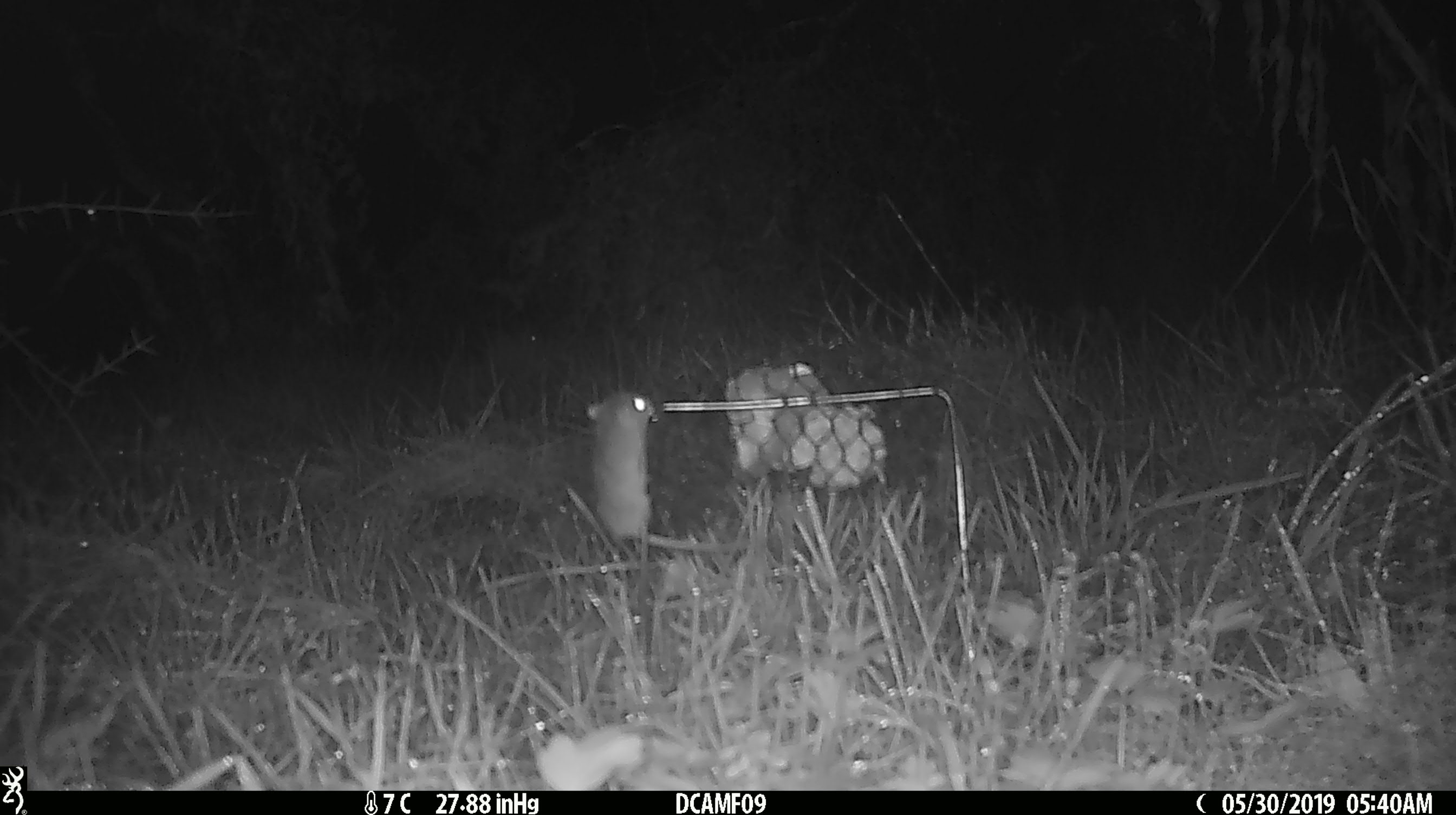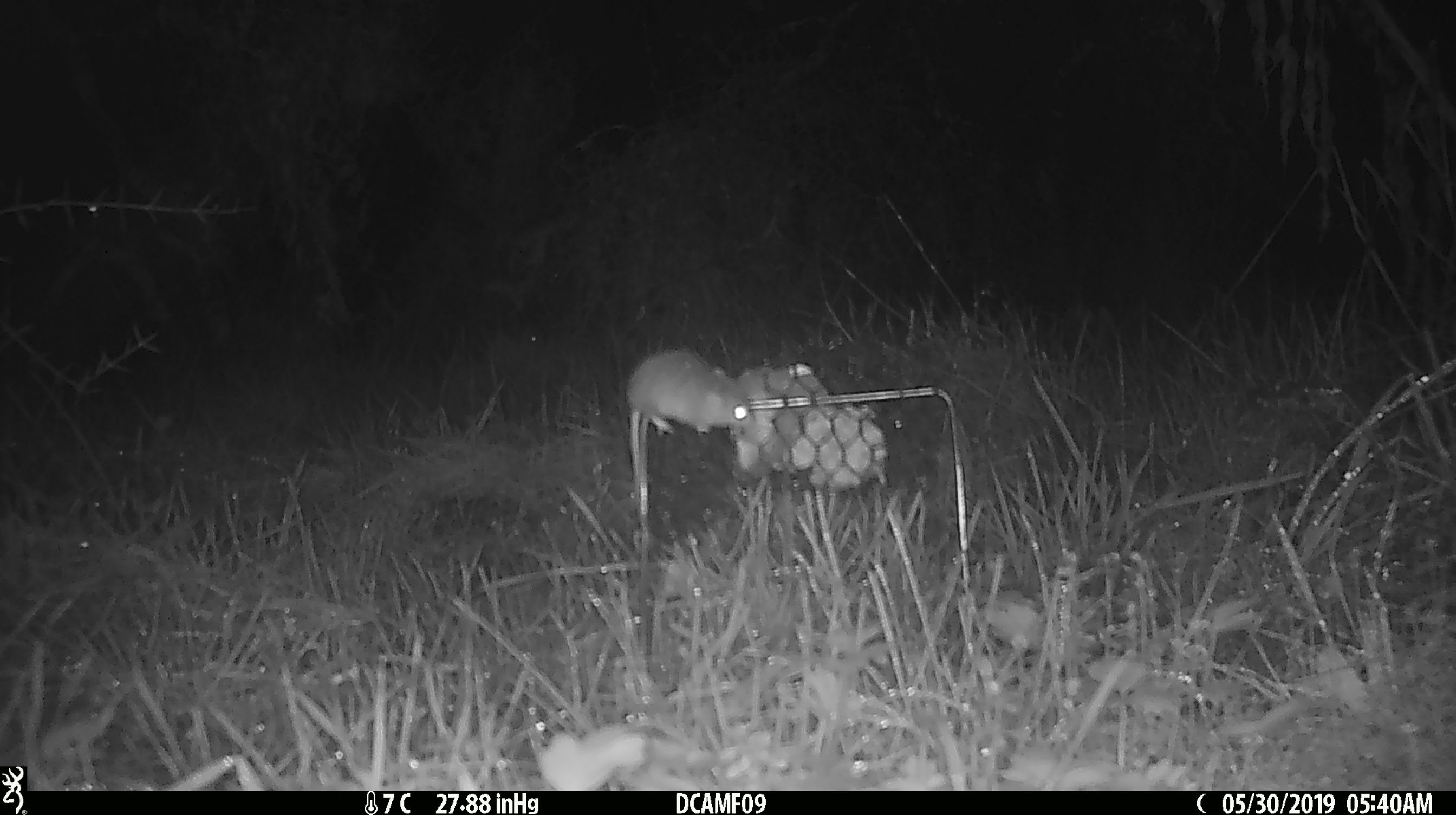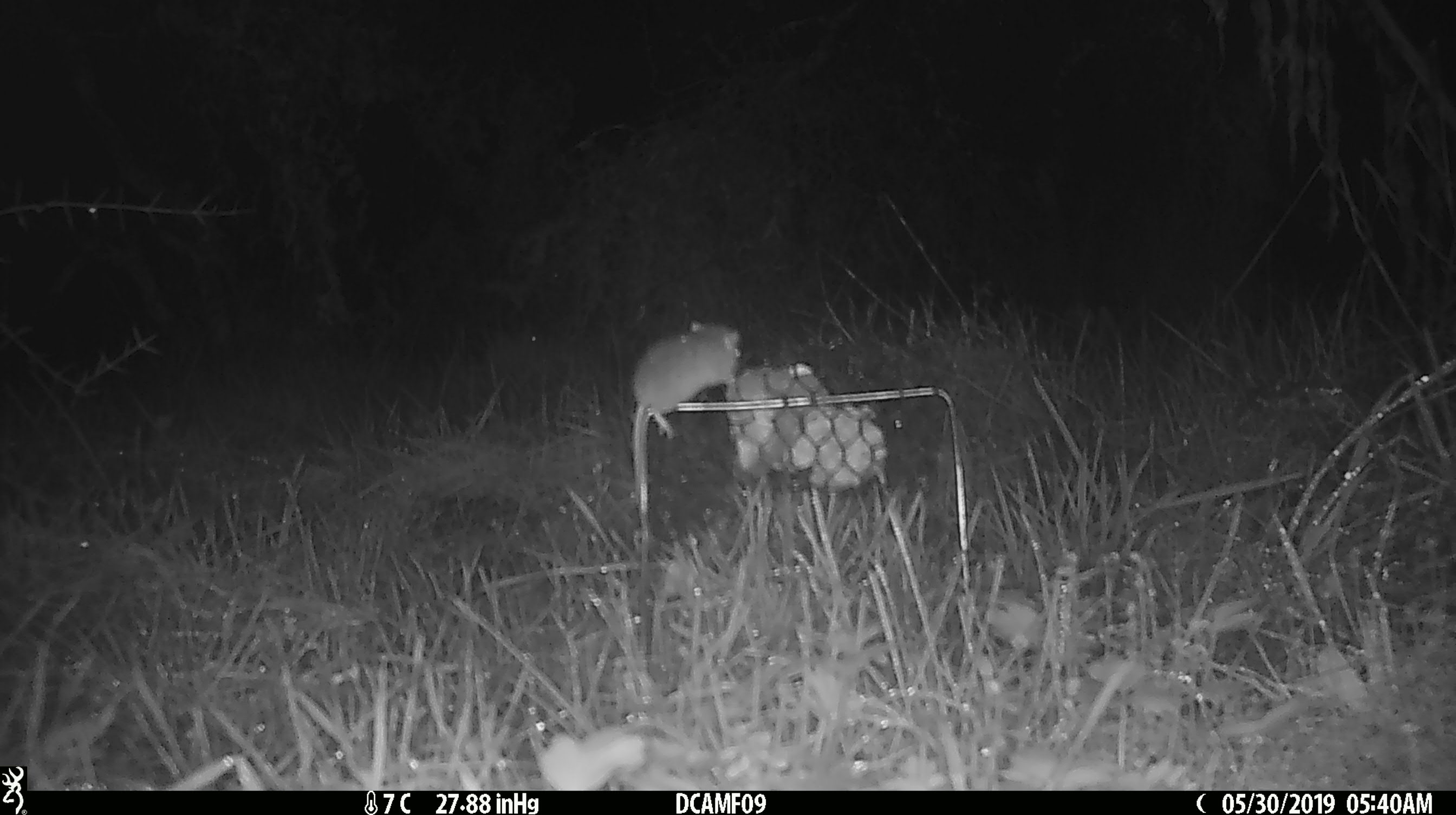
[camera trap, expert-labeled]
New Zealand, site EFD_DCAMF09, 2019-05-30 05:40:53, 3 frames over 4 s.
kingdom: Animalia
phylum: Chordata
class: Mammalia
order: Rodentia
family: Muridae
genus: Mus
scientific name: Mus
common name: mouse